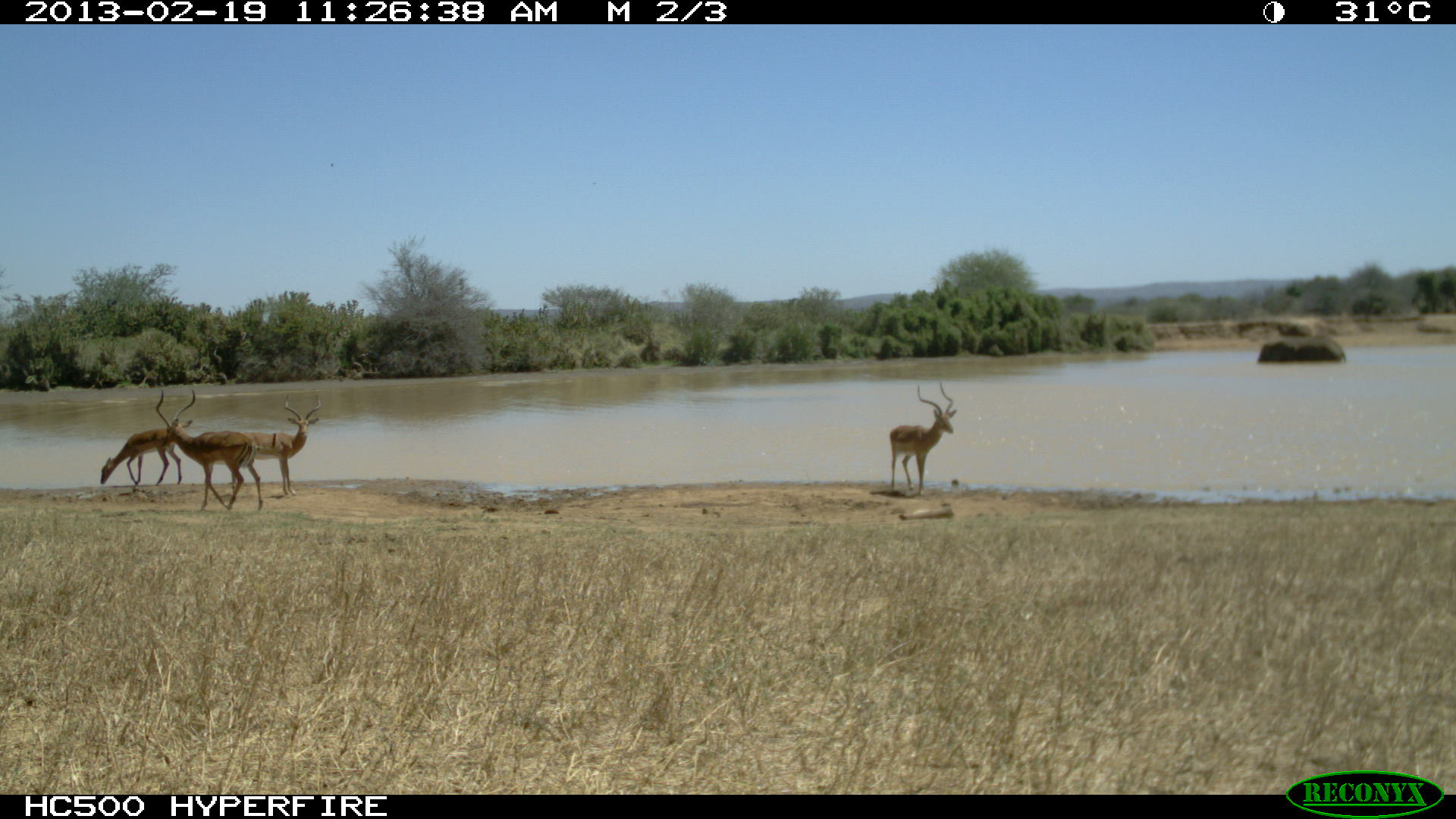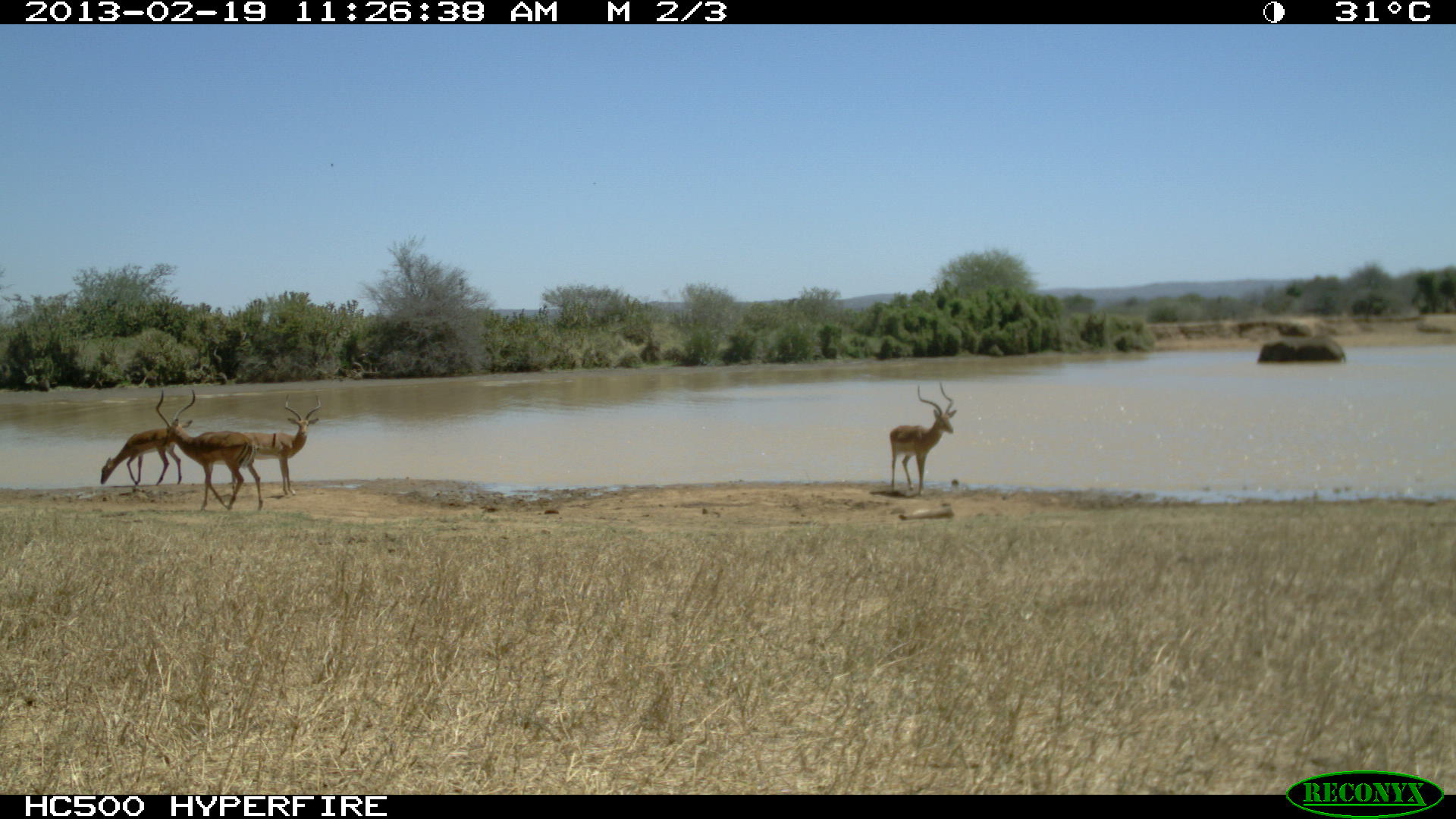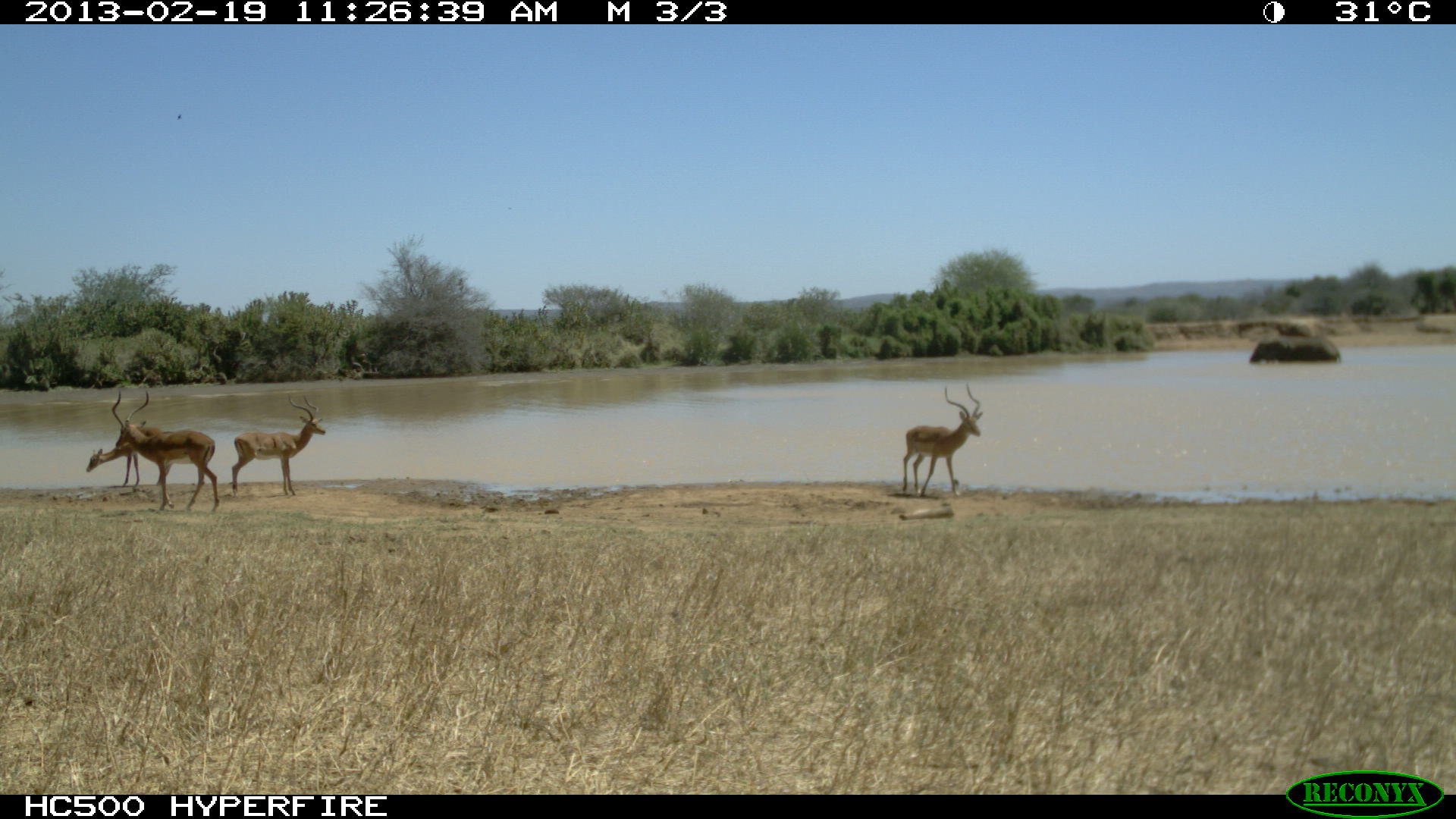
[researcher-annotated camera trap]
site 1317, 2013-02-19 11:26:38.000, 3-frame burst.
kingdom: Animalia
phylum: Chordata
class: Mammalia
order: Artiodactyla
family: Bovidae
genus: Aepyceros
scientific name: Aepyceros melampus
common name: impala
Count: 4.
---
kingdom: Animalia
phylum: Chordata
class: Mammalia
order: Proboscidea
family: Elephantidae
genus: Loxodonta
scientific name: Loxodonta africana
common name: african bush elephant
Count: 1.